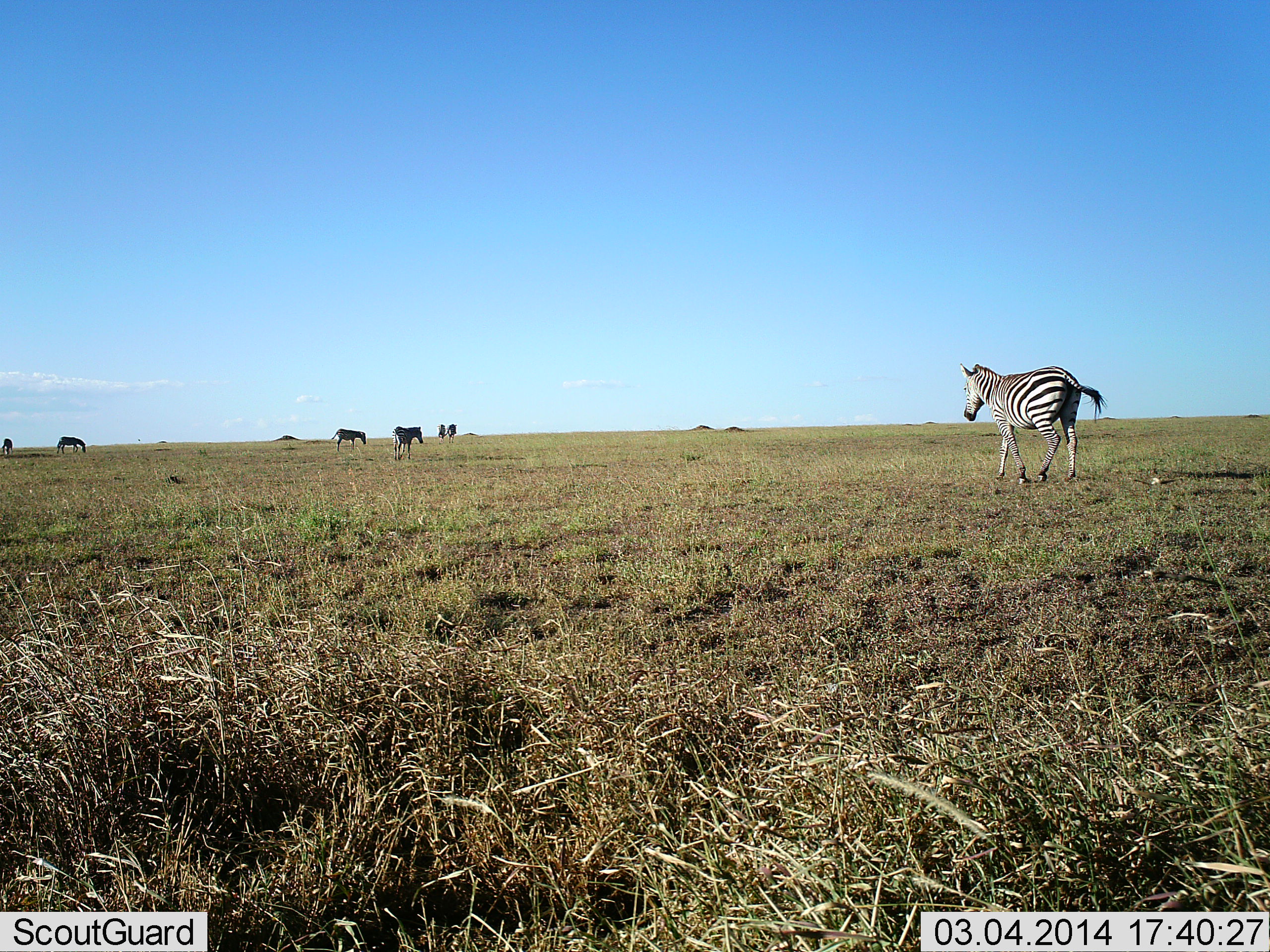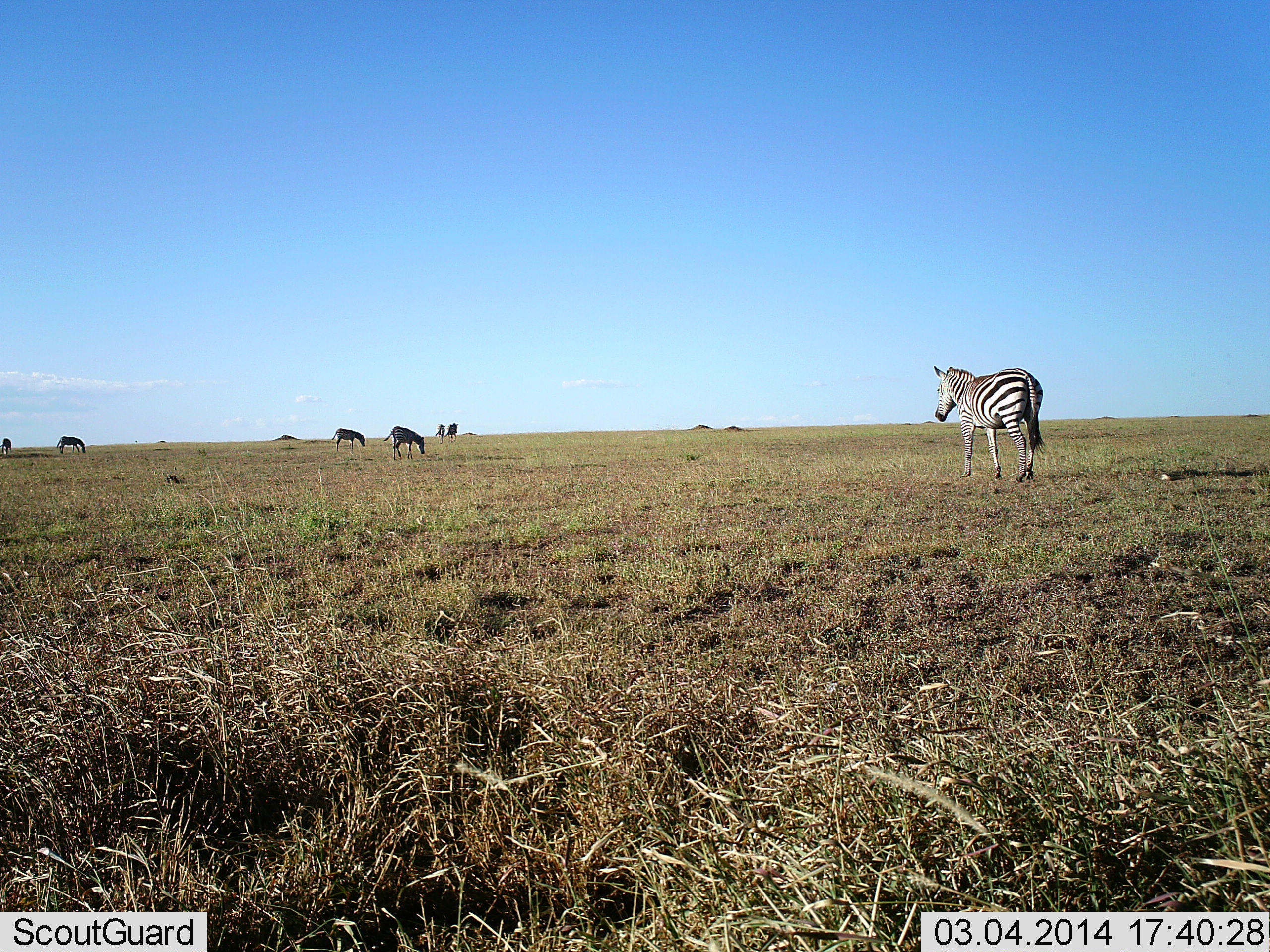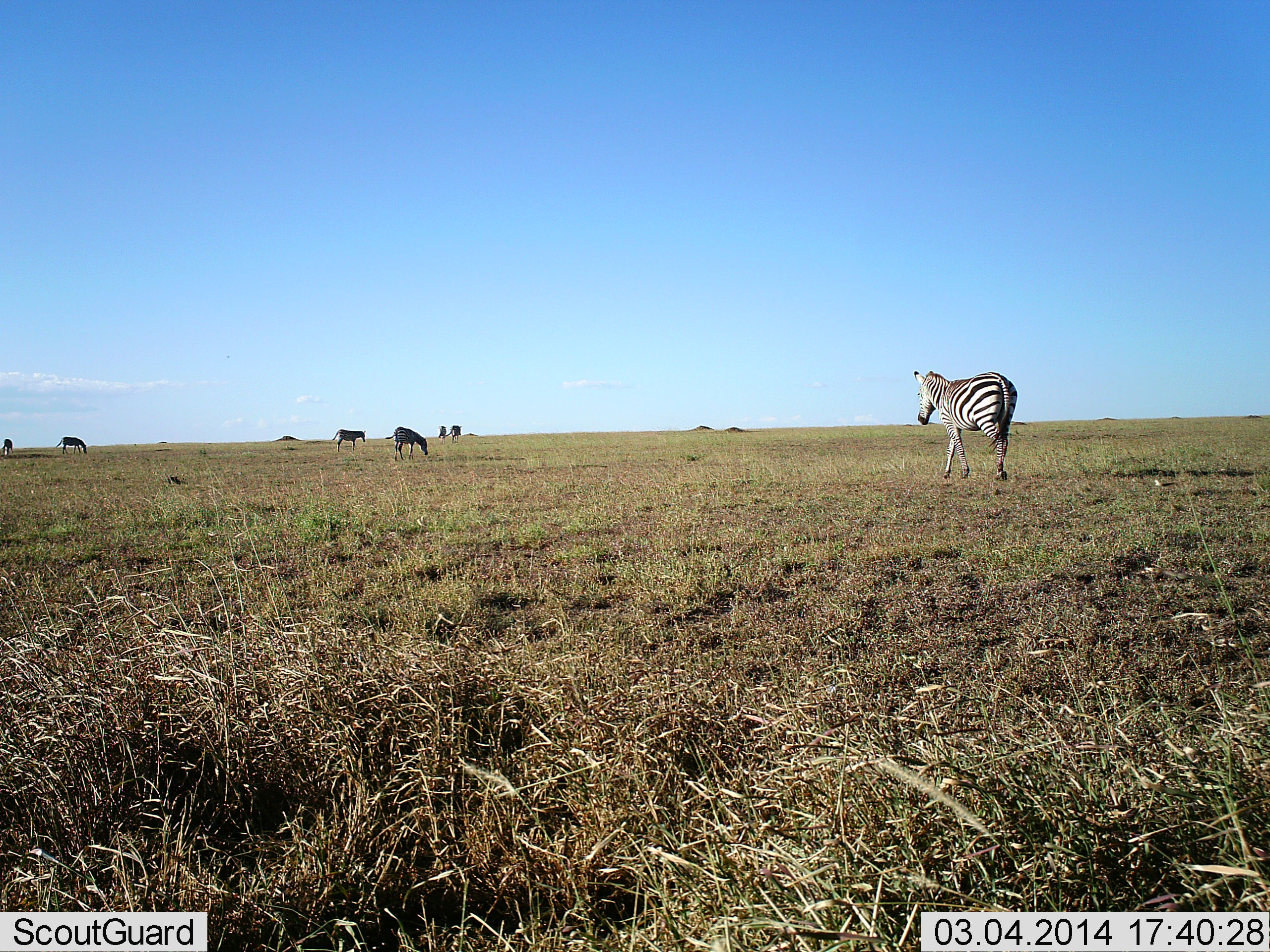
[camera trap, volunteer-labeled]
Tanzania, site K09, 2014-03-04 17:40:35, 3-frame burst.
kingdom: Animalia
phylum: Chordata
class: Mammalia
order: Perissodactyla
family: Equidae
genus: Equus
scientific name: Equus quagga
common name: plains zebra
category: zebra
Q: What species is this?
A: Zebra (plains zebra) (Equus quagga).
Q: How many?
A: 7.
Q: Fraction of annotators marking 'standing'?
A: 20%.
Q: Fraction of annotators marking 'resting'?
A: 10%.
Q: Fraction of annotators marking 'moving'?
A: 90%.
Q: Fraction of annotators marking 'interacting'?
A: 0%.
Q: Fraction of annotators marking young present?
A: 0%.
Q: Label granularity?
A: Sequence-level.